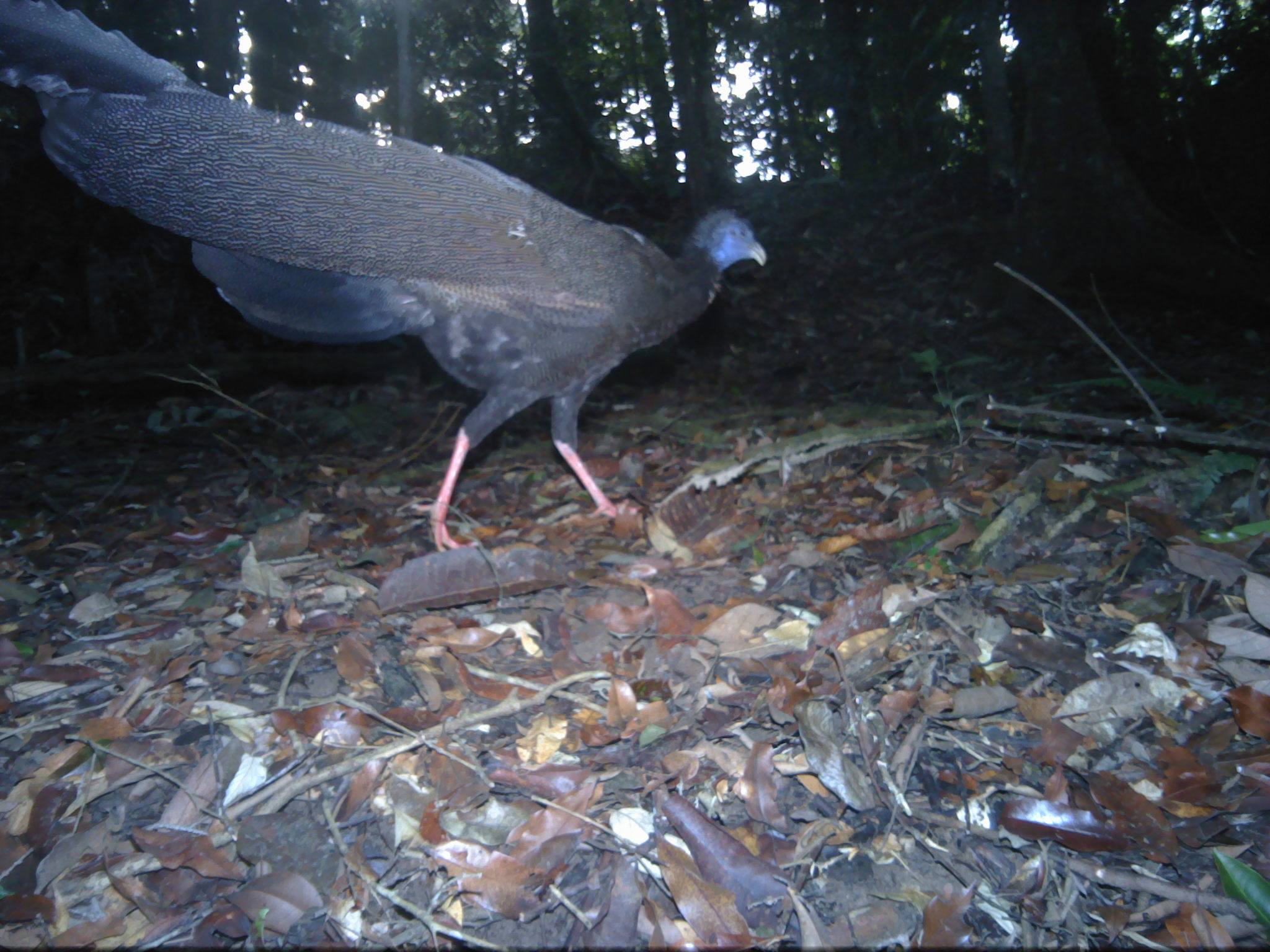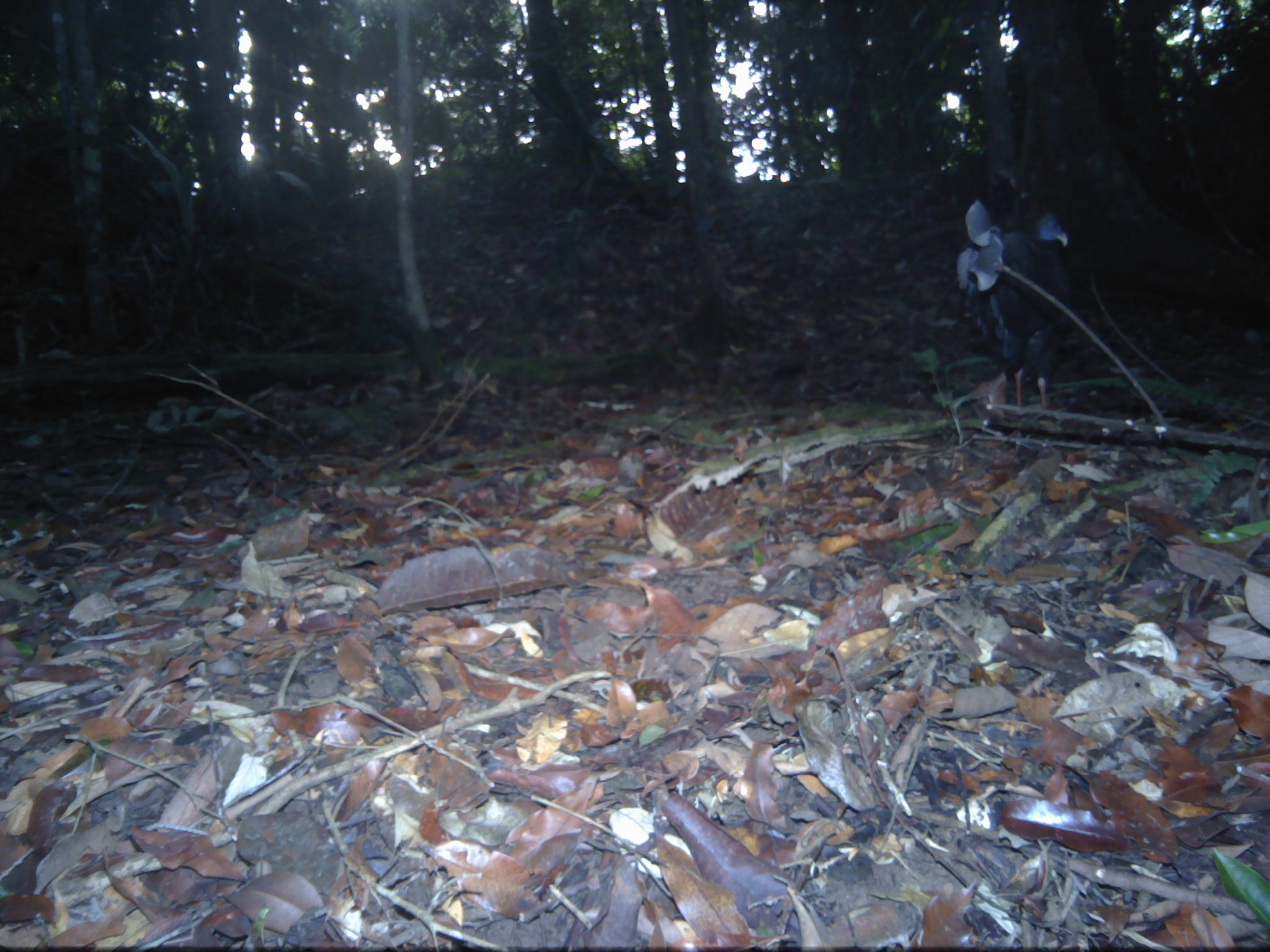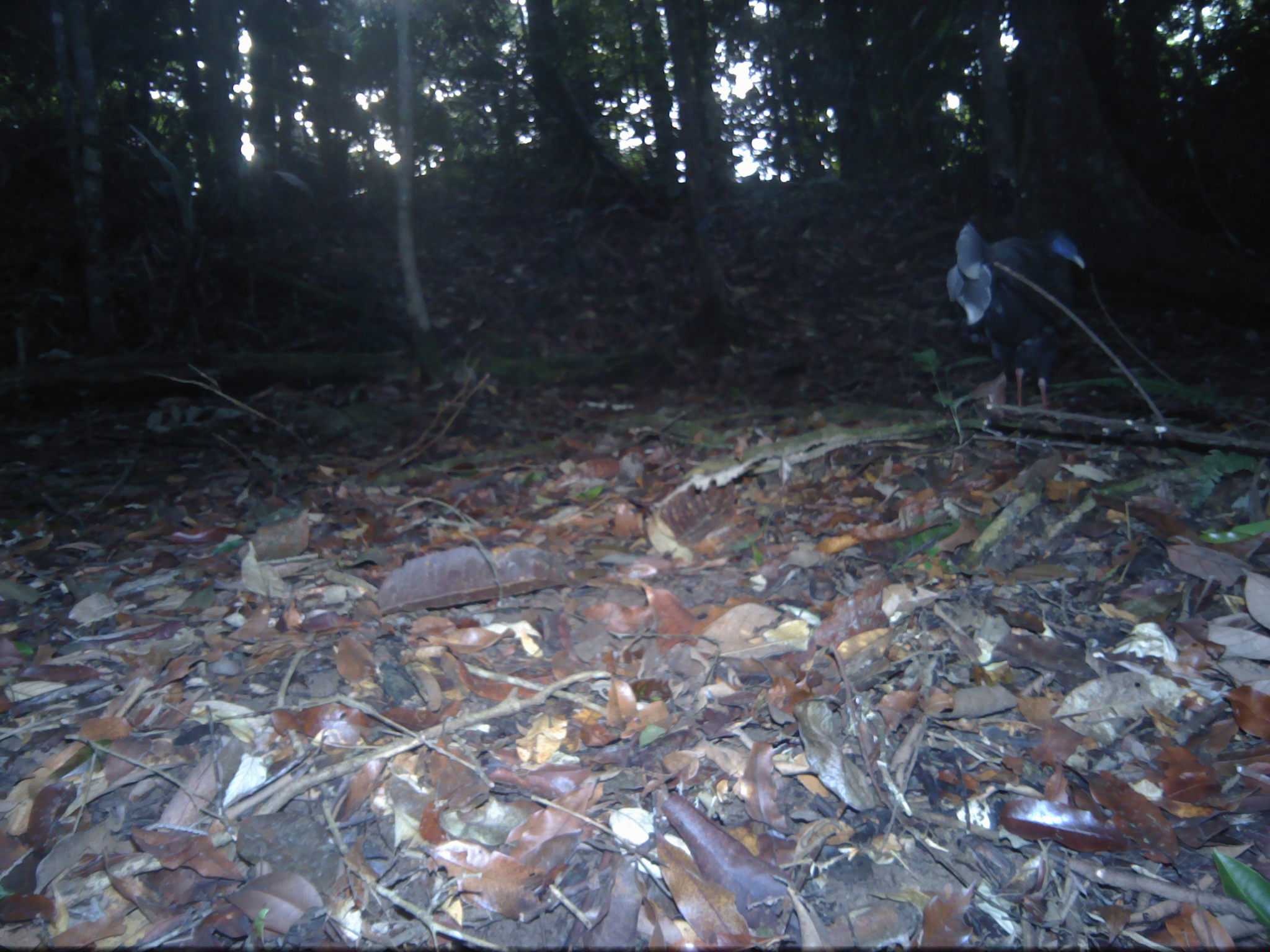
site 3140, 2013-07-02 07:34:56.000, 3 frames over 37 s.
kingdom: Animalia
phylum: Chordata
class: Aves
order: Galliformes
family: Phasianidae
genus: Argusianus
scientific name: Argusianus argus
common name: great argus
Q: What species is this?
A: Argusianus argus (great argus).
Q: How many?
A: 1.